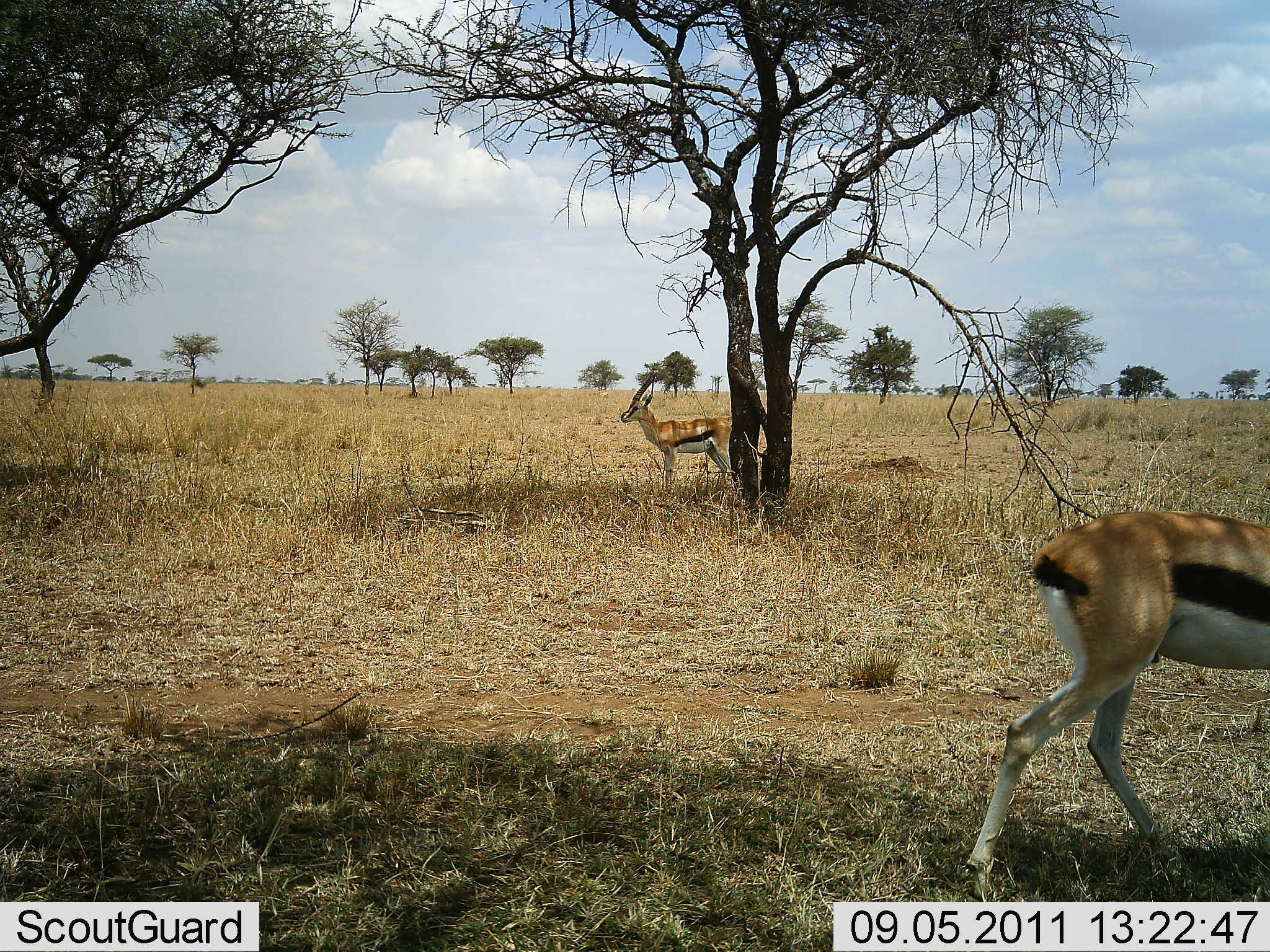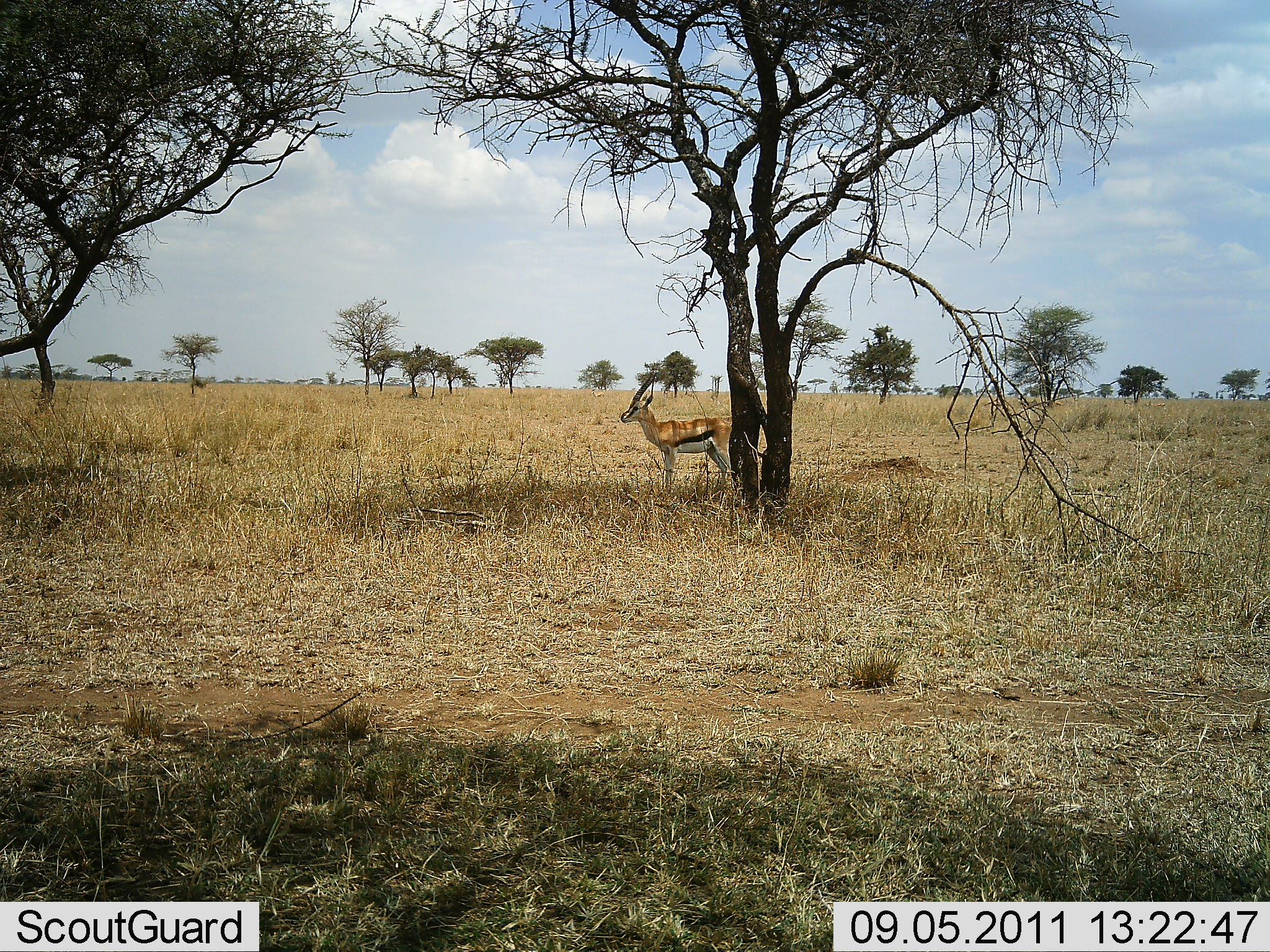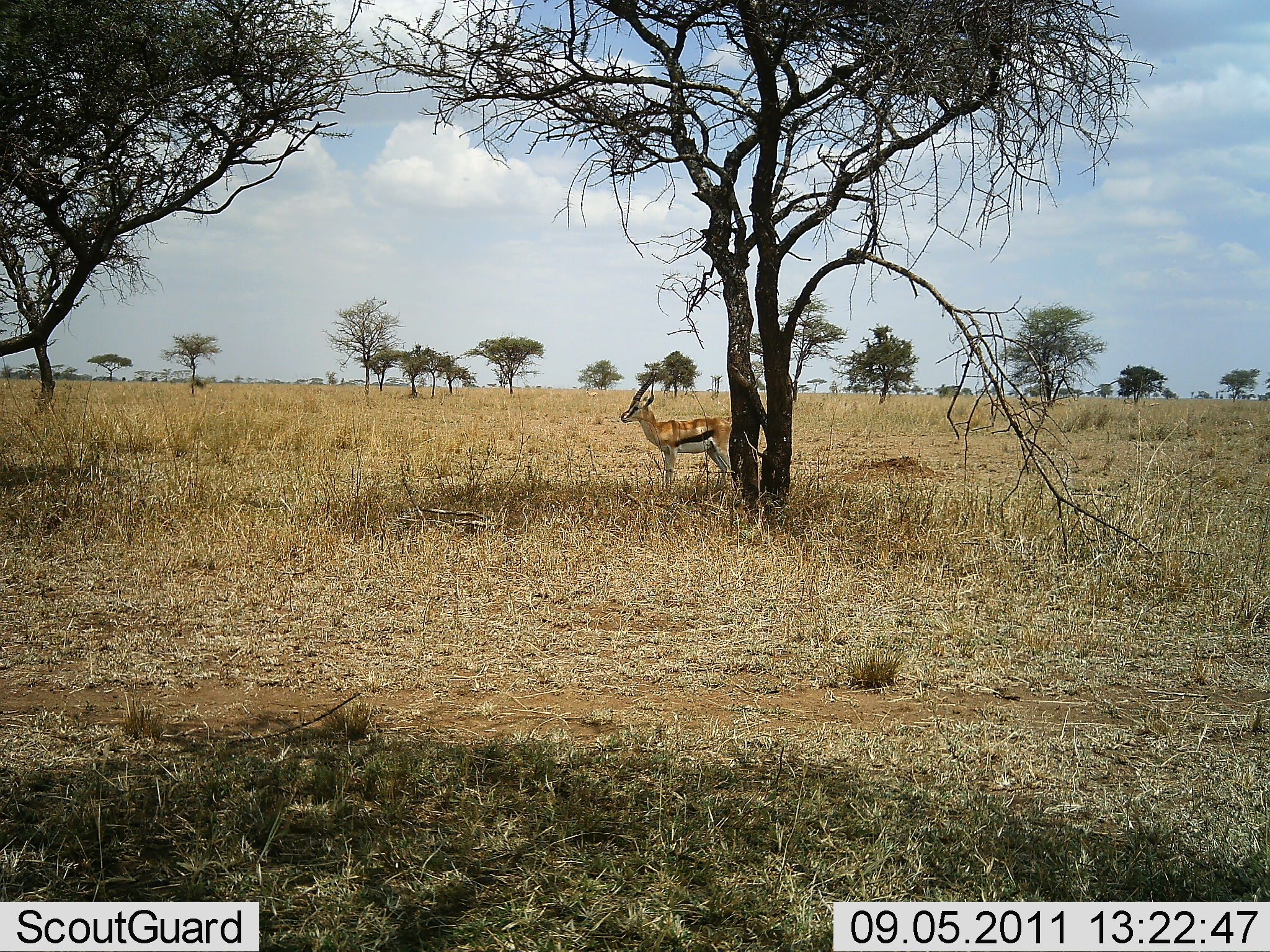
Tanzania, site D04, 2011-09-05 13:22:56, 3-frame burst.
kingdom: Animalia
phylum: Chordata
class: Mammalia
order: Artiodactyla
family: Bovidae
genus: Eudorcas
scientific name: Eudorcas thomsonii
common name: thomson's gazelle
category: gazellethomsons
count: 2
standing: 85%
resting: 8%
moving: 69%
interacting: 0%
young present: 0%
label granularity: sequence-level